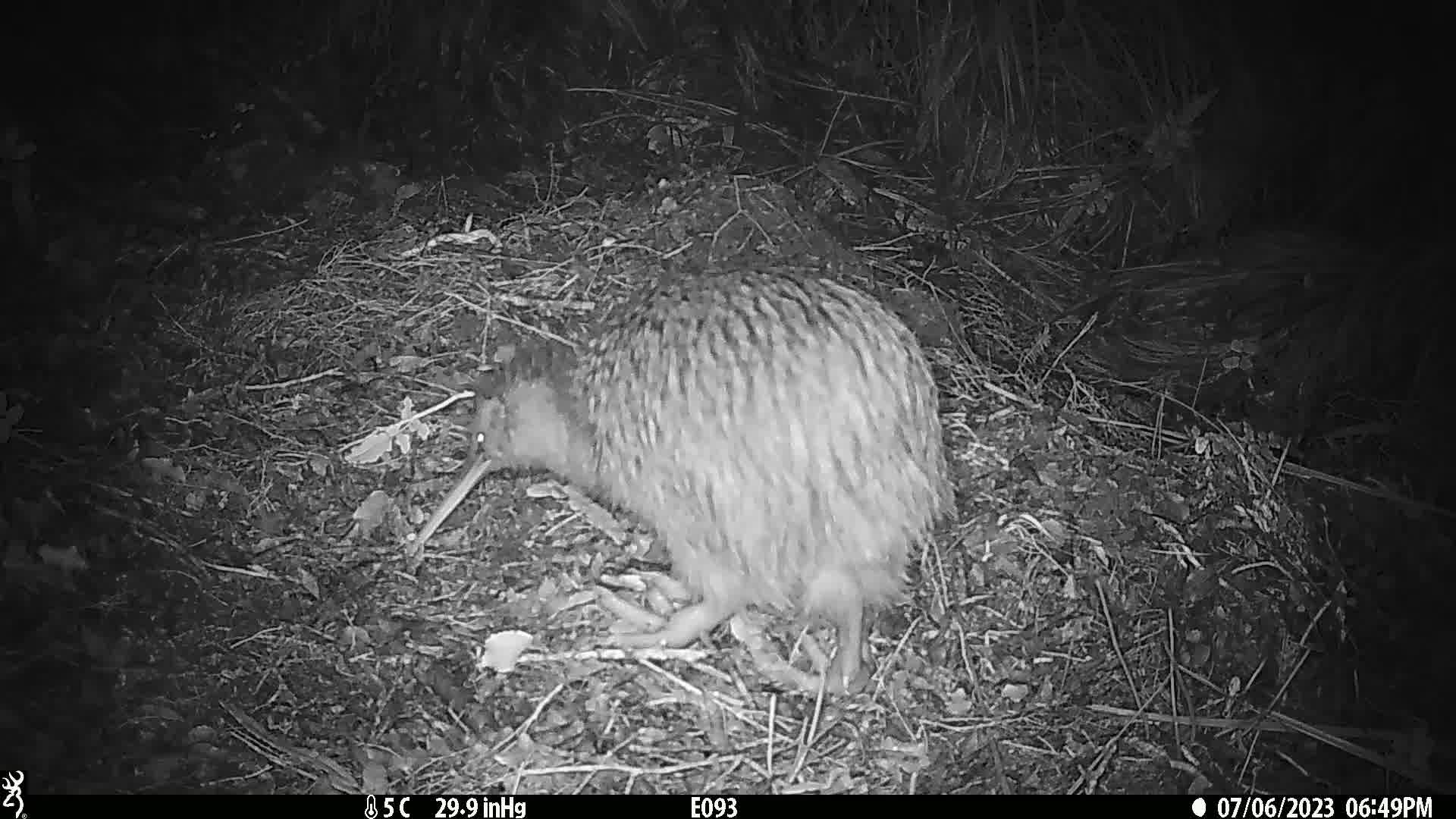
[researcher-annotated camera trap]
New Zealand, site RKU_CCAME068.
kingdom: Animalia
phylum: Chordata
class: Aves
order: Apterygiformes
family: Apterygidae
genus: Apteryx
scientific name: Apteryx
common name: kiwi